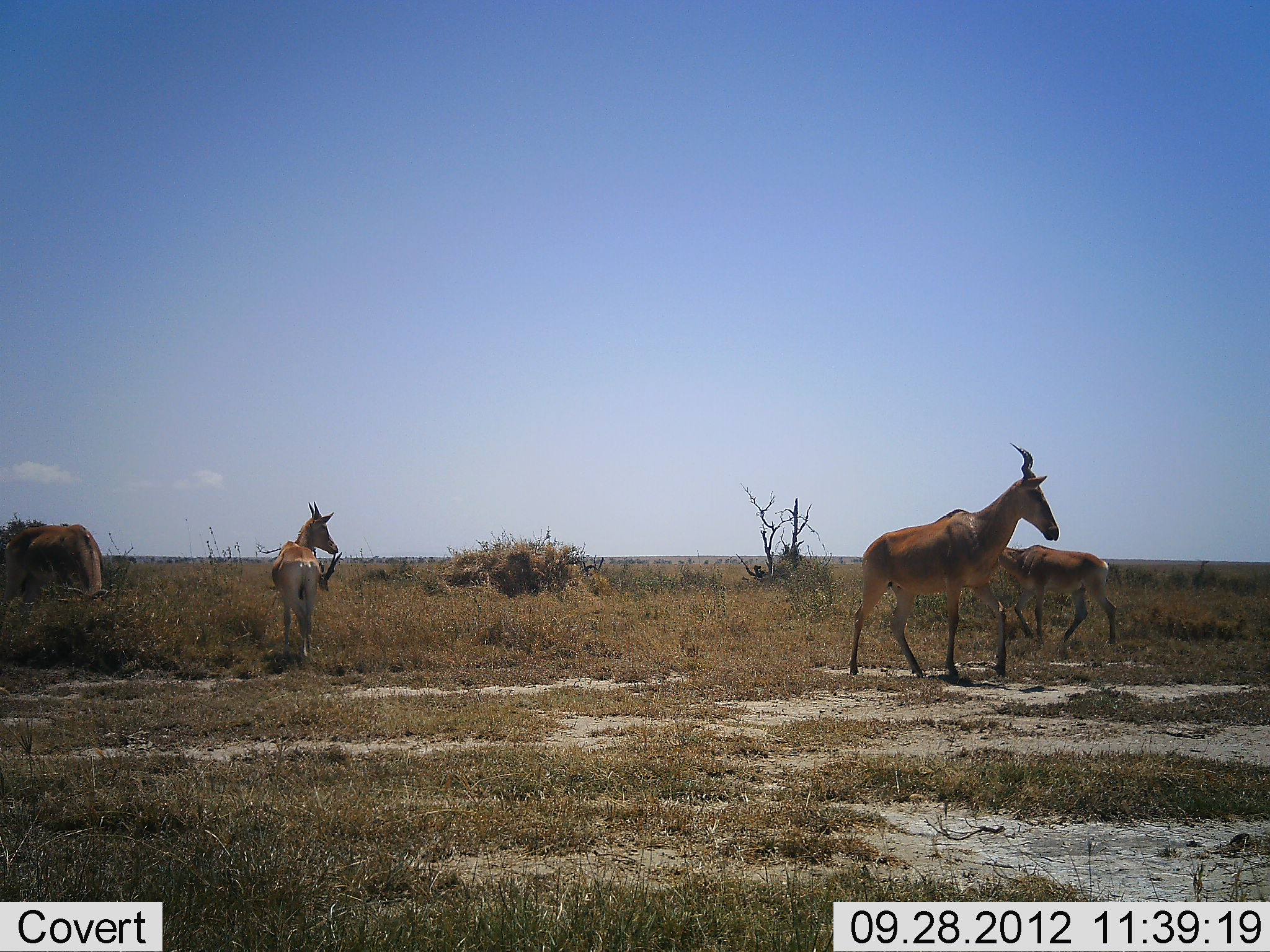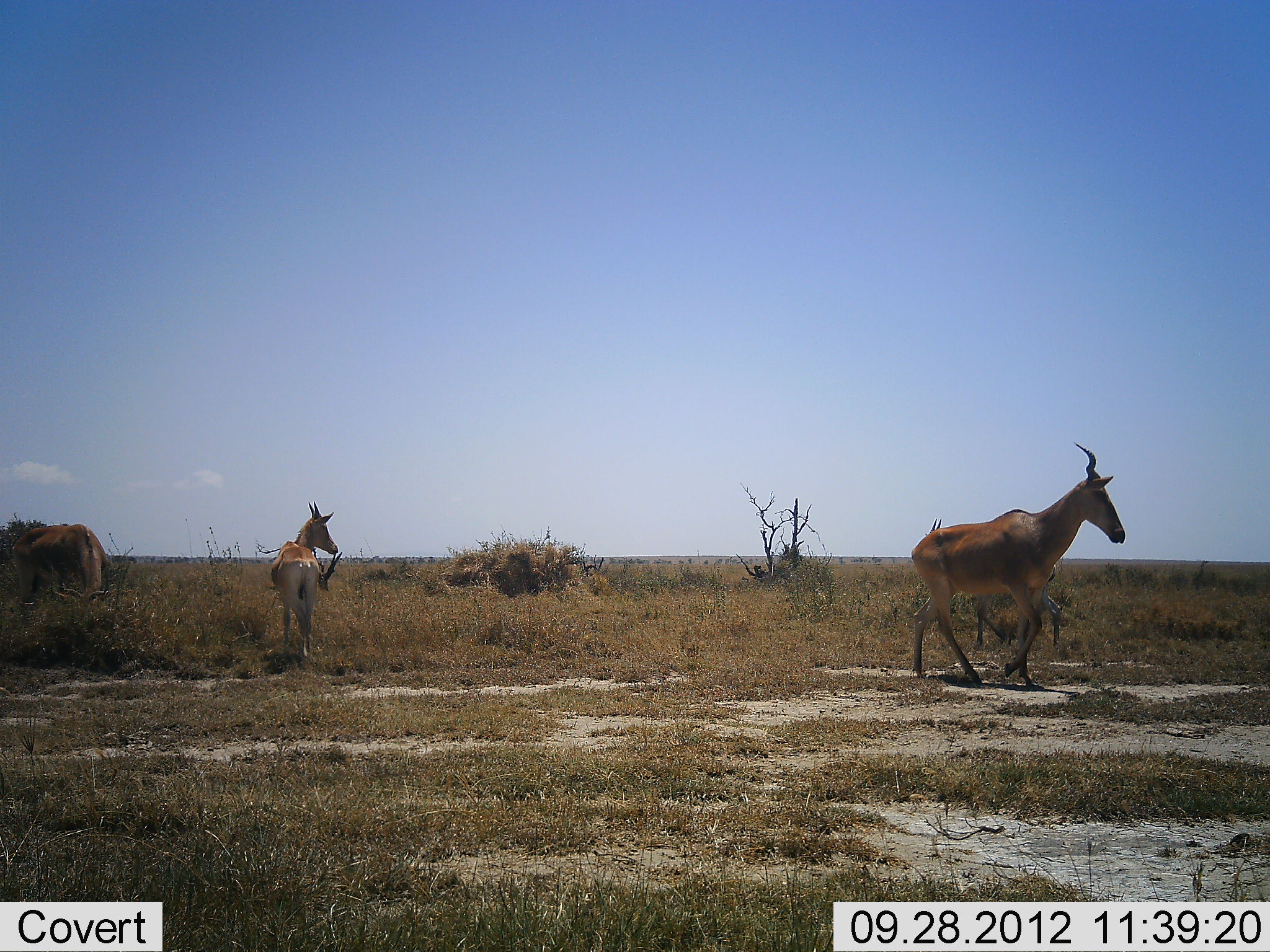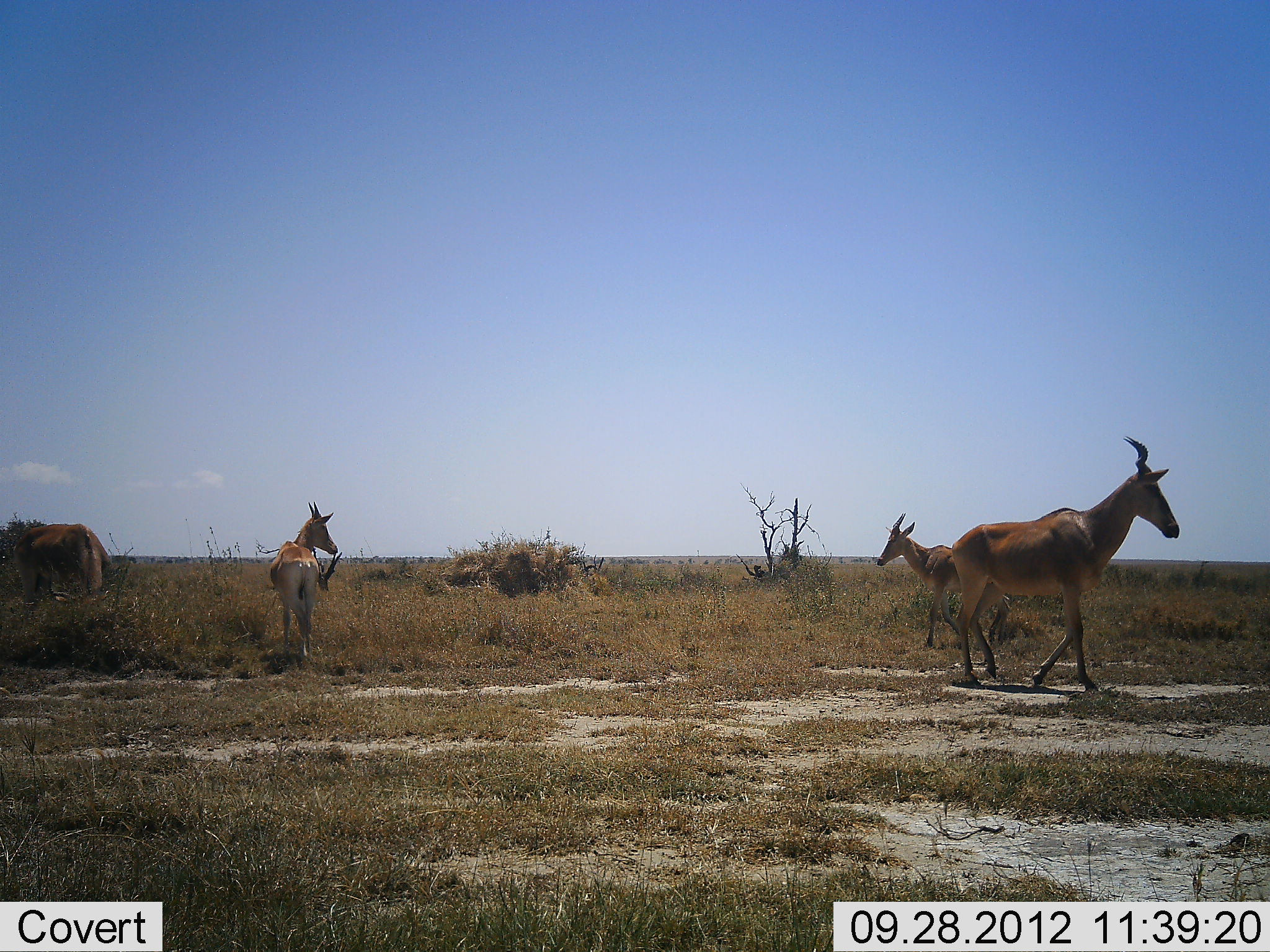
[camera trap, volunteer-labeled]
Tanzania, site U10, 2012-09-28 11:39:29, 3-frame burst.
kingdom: Animalia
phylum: Chordata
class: Mammalia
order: Artiodactyla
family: Bovidae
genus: Alcelaphus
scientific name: Alcelaphus buselaphus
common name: hartebeest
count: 4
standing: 70%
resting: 0%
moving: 100%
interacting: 0%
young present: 20%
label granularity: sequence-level